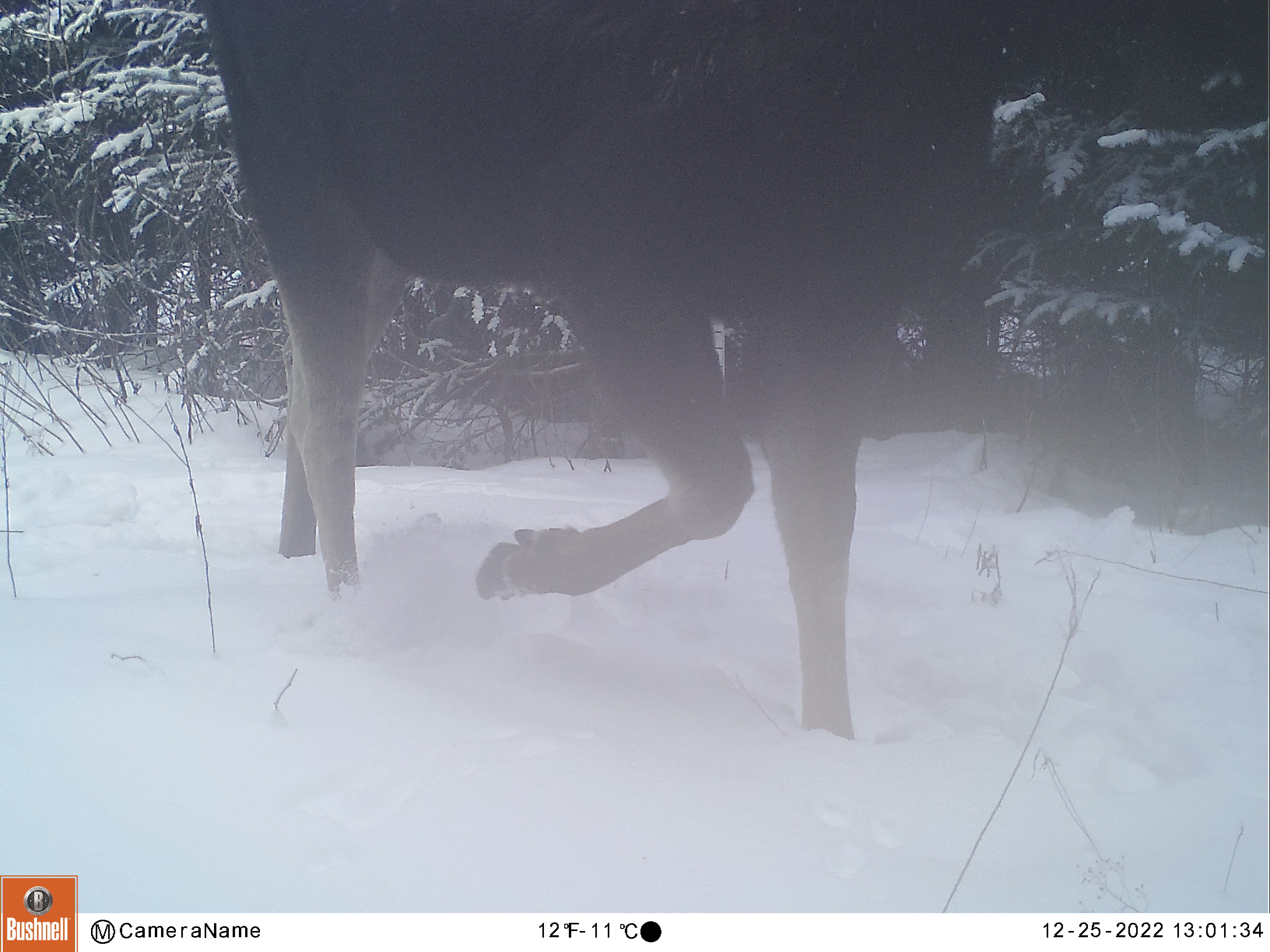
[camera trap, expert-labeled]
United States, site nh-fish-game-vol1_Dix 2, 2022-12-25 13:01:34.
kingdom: Animalia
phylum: Chordata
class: Mammalia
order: Artiodactyla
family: Cervidae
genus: Alces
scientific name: Alces alces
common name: moose